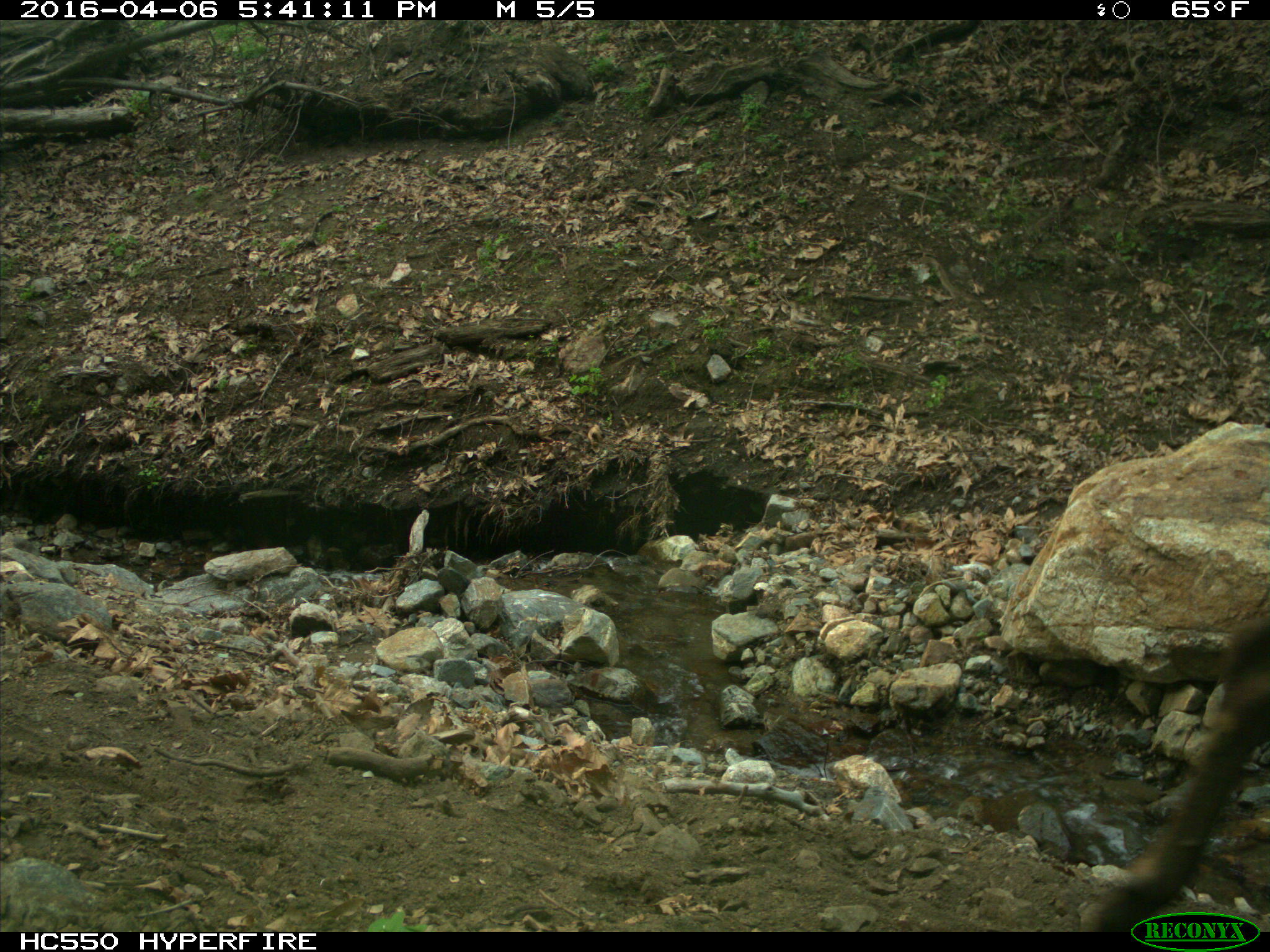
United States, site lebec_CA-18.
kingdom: Animalia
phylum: Chordata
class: Mammalia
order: Artiodactyla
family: Cervidae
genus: Cervus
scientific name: Cervus canadensis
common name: elk